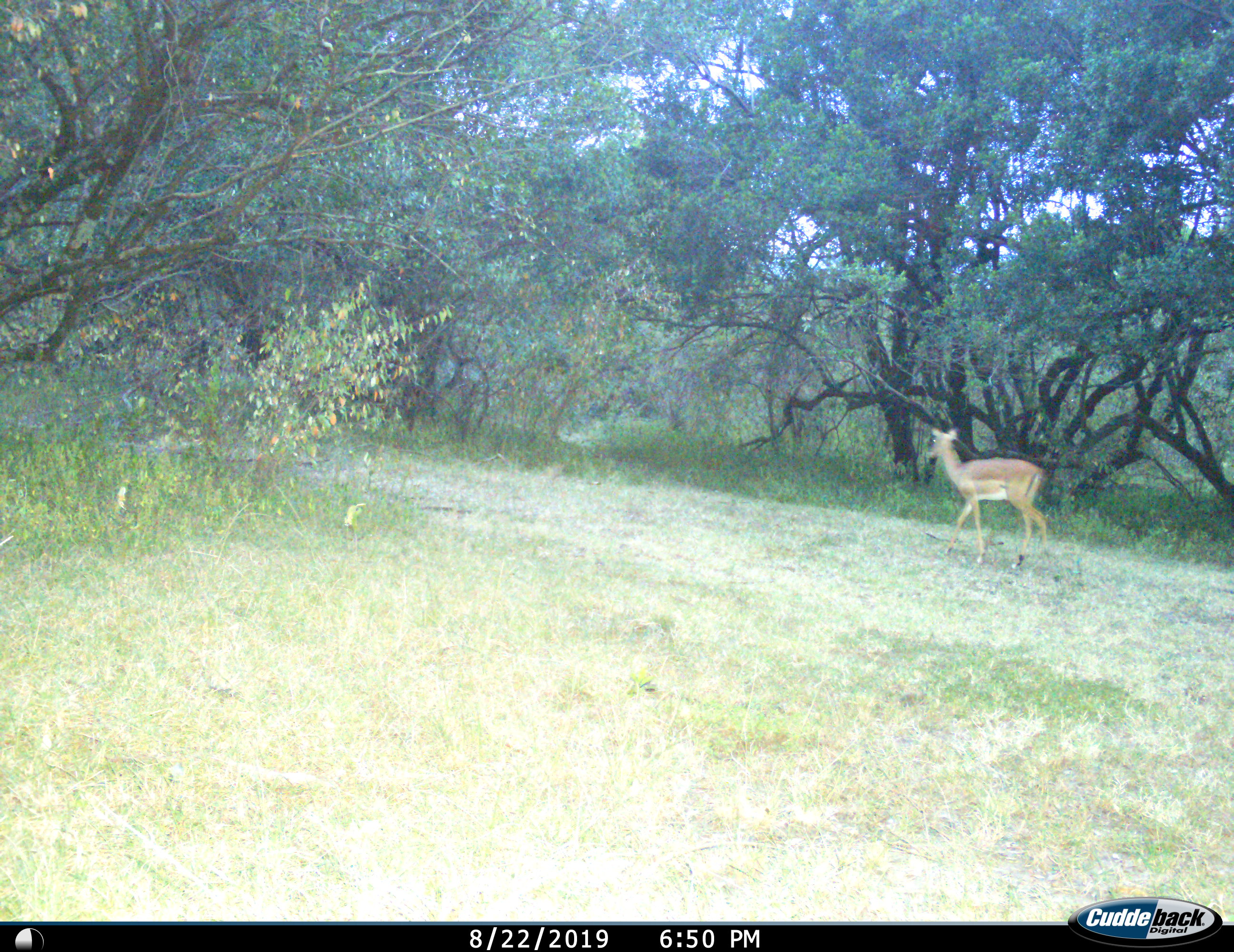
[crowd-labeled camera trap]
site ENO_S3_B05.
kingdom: Animalia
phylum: Chordata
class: Mammalia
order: Artiodactyla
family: Bovidae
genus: Aepyceros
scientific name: Aepyceros melampus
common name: impala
Impala (Aepyceros melampus), count 1. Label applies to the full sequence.